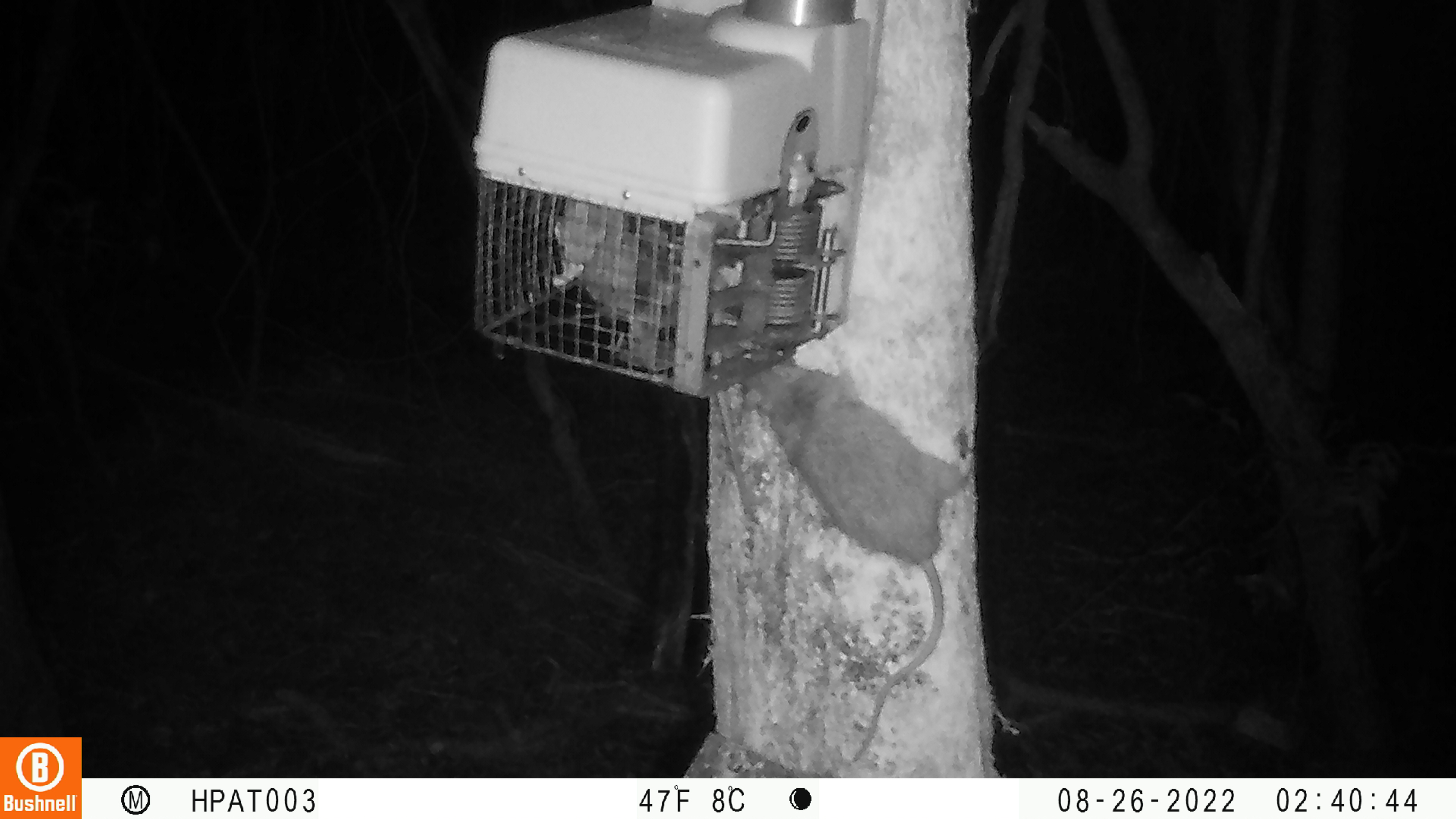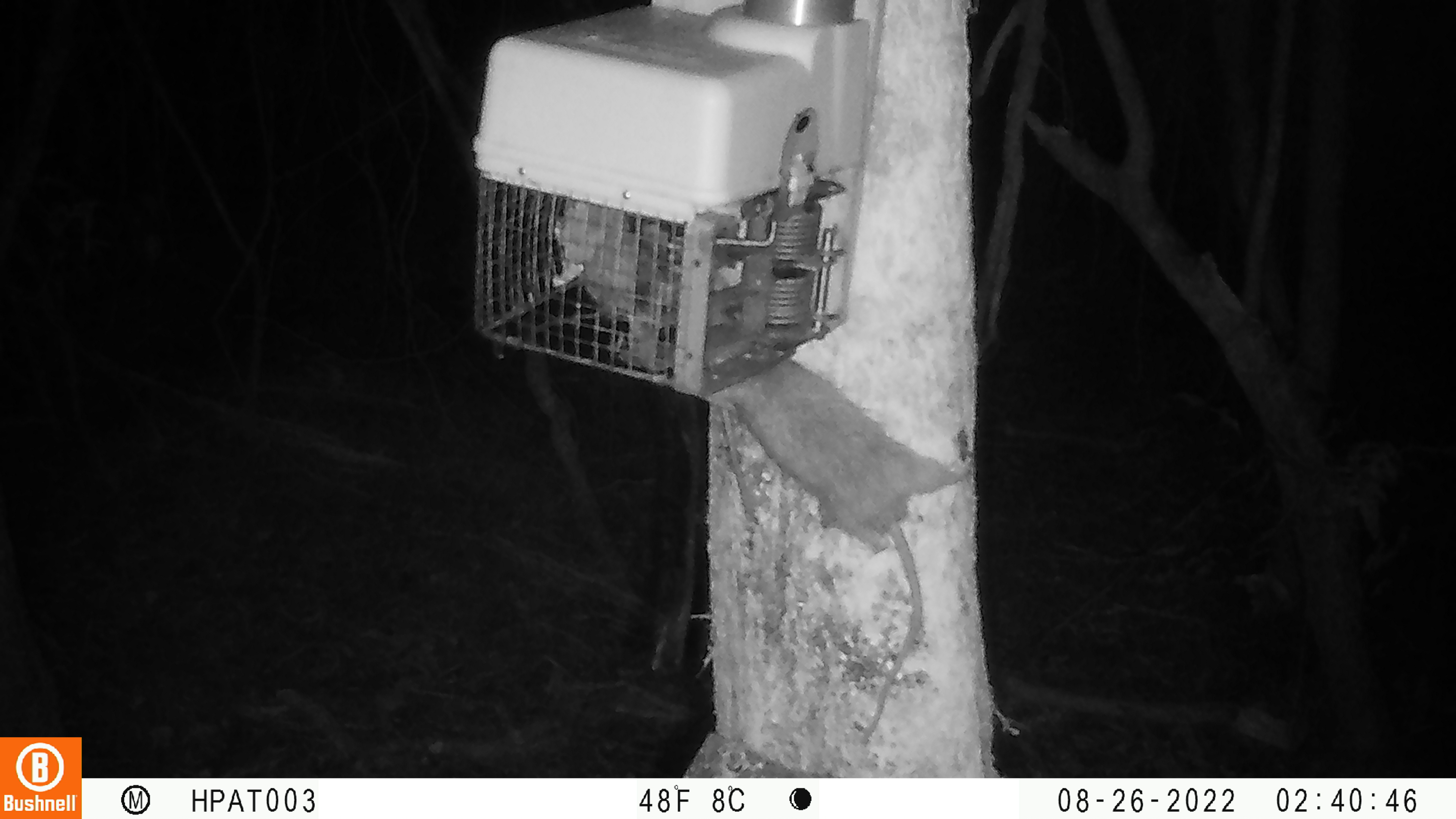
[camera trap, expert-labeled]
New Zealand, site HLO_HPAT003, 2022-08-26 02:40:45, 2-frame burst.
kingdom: Animalia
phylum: Chordata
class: Mammalia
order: Rodentia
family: Muridae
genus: Rattus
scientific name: Rattus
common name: rat